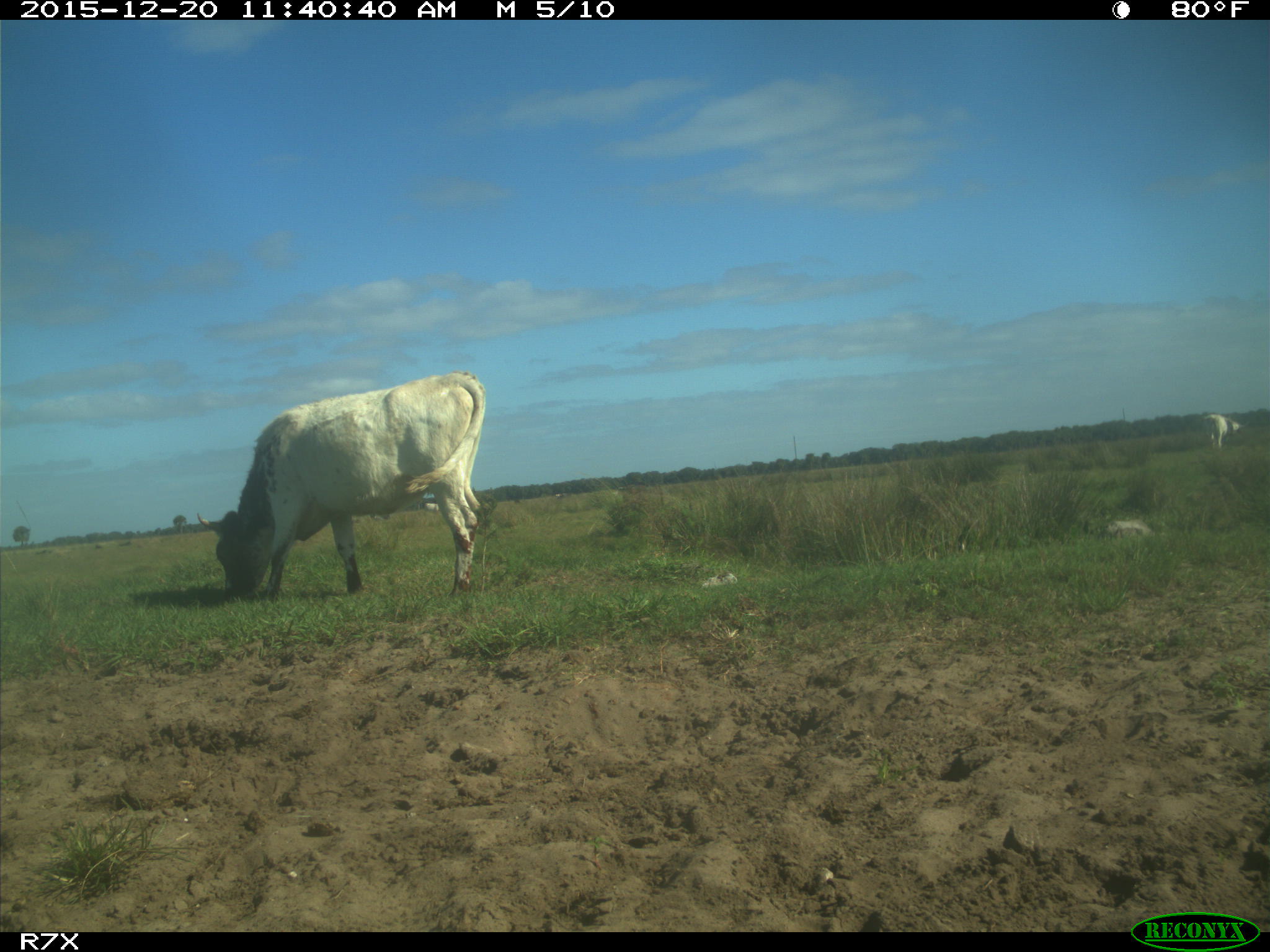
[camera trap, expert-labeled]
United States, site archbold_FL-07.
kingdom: Animalia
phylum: Chordata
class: Mammalia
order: Artiodactyla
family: Bovidae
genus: Bos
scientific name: Bos taurus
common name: domestic cow